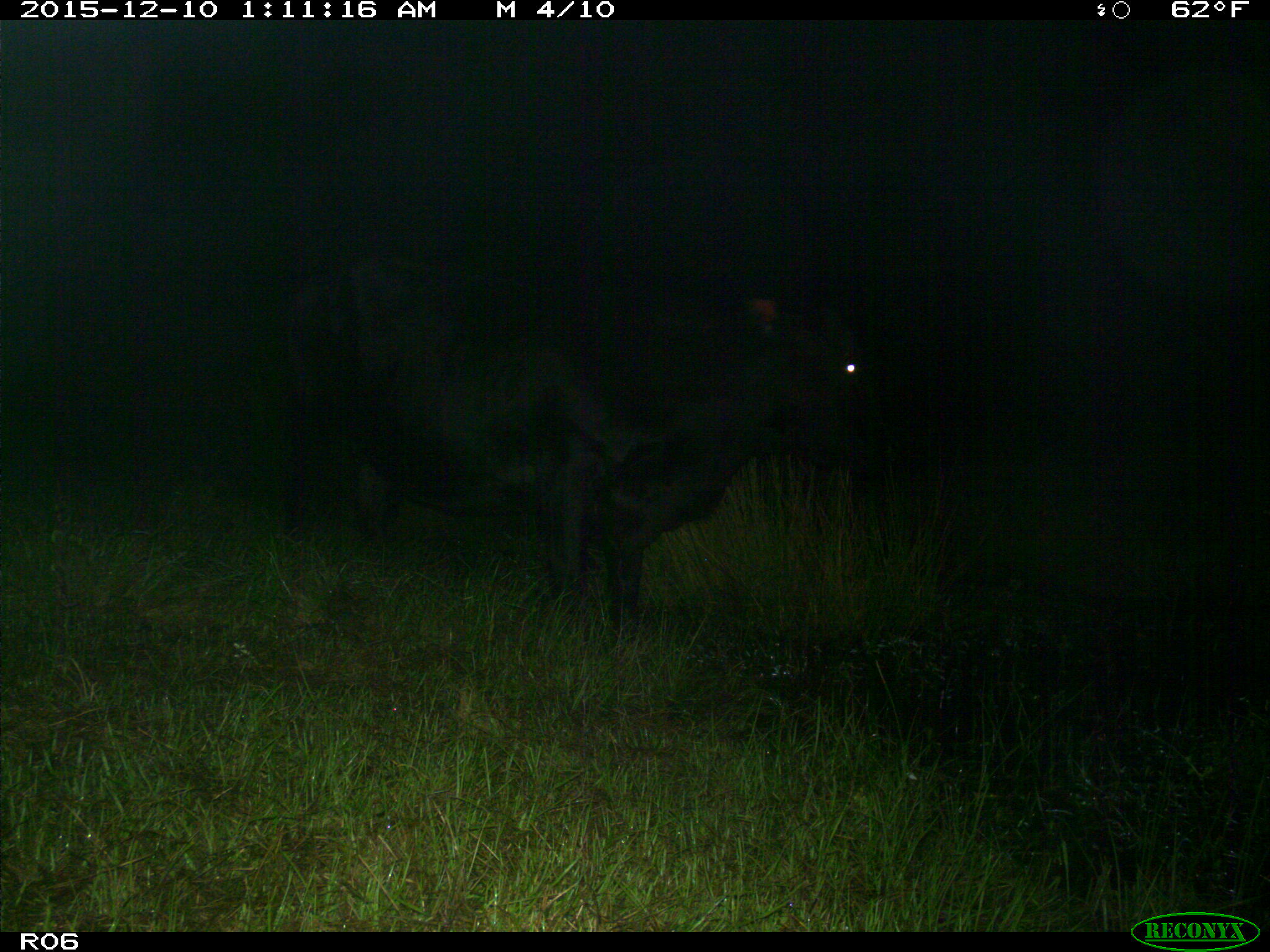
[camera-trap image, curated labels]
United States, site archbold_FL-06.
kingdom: Animalia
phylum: Chordata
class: Mammalia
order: Artiodactyla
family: Bovidae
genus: Bos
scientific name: Bos taurus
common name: domestic cow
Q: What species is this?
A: Bos taurus (domestic cow).